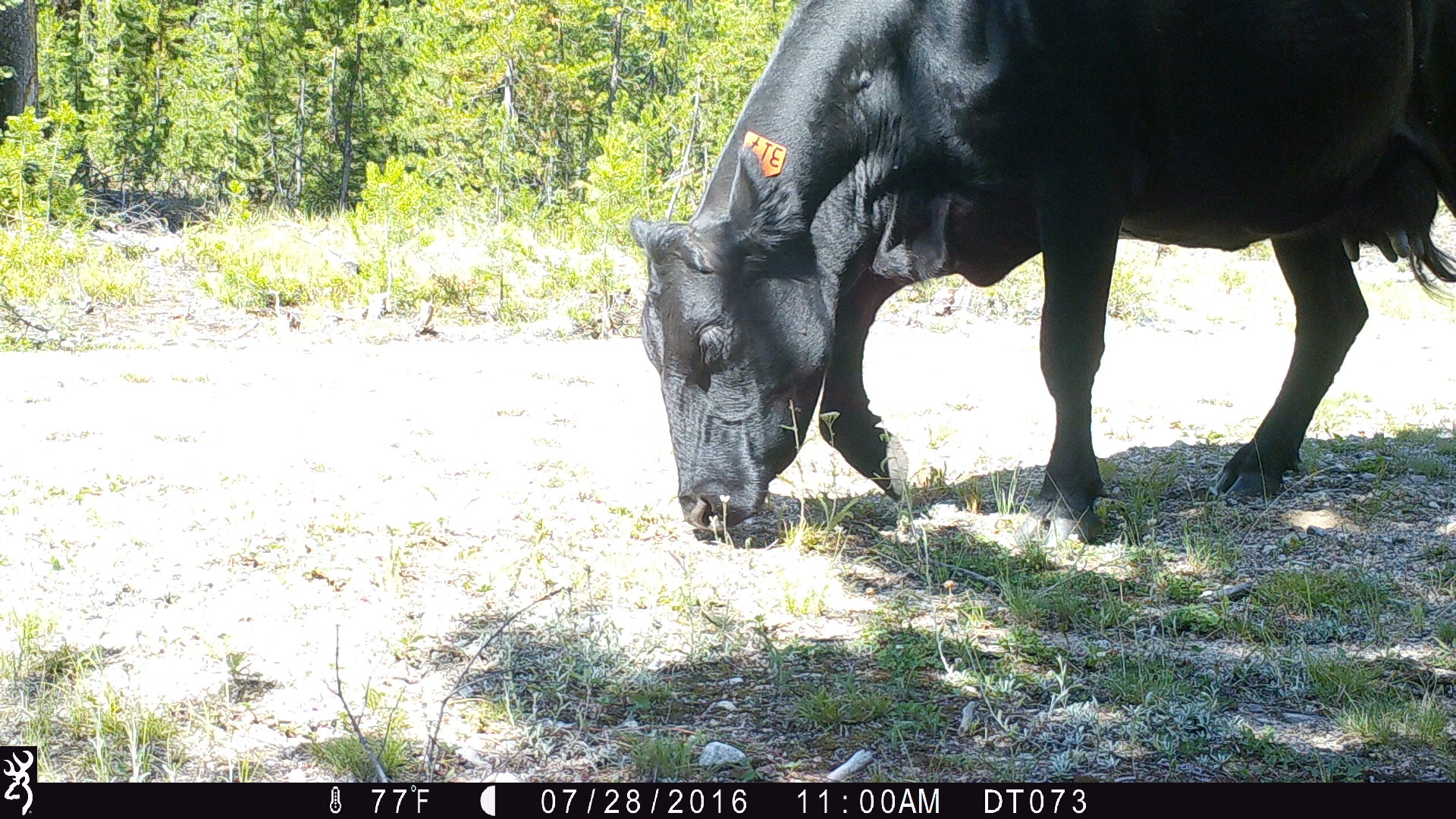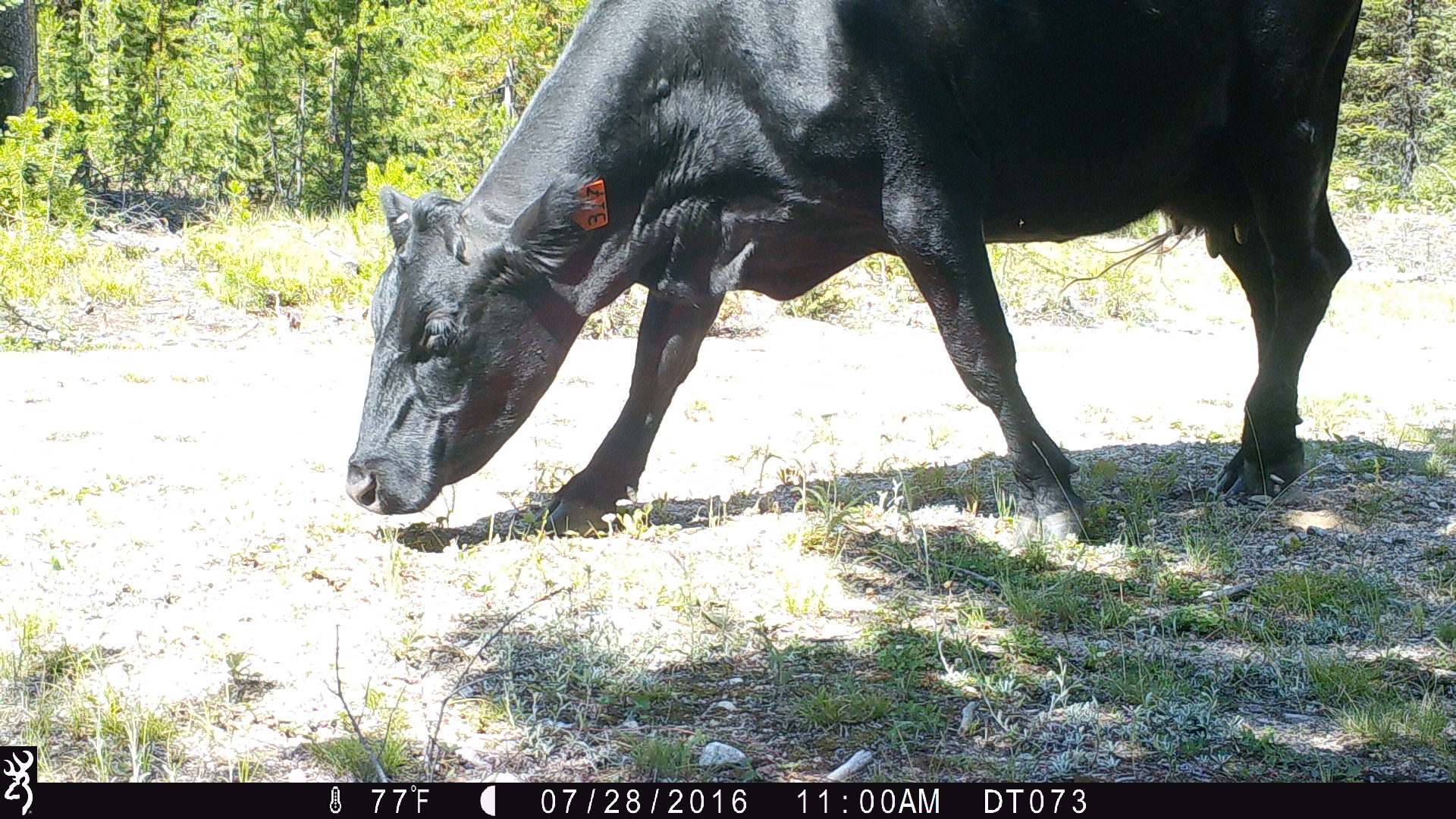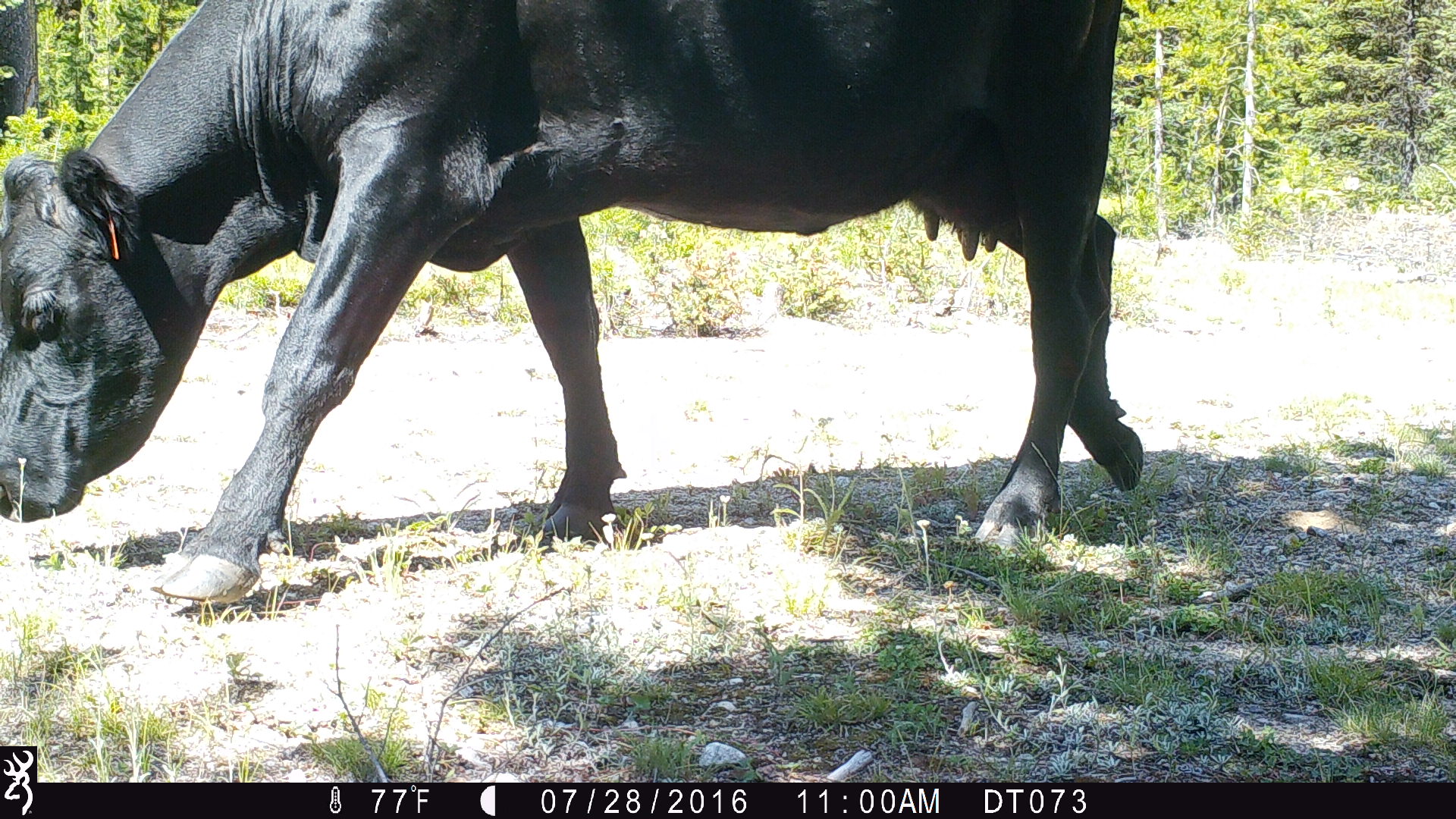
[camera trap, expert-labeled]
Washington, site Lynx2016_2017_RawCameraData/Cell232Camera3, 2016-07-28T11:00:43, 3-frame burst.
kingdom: Animalia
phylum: Chordata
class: Mammalia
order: Artiodactyla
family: Bovidae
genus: Bos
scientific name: Bos taurus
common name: domestic cattle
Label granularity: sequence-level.